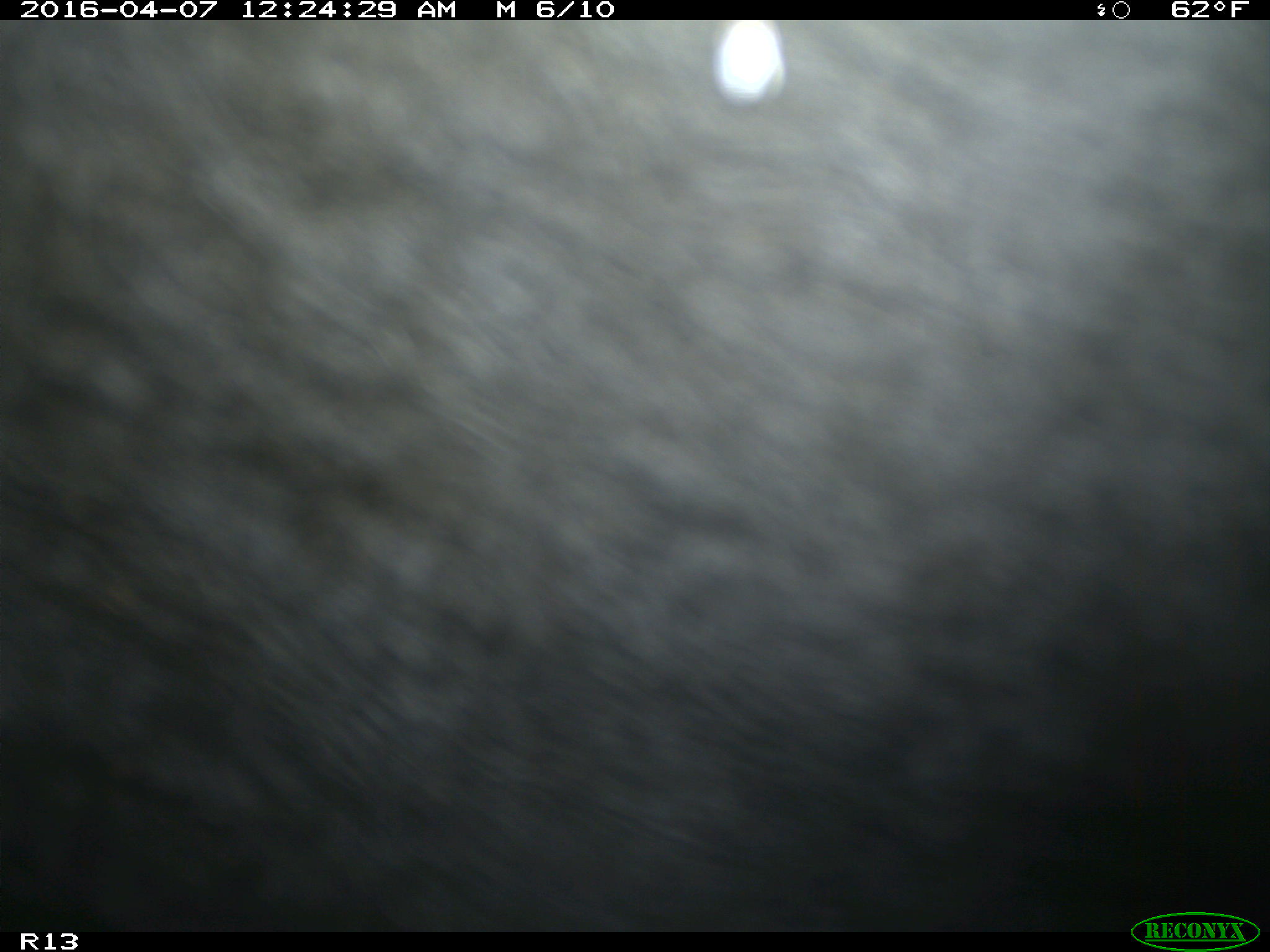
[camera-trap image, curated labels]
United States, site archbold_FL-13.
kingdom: Animalia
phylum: Chordata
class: Mammalia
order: Artiodactyla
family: Bovidae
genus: Bos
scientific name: Bos taurus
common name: domestic cow